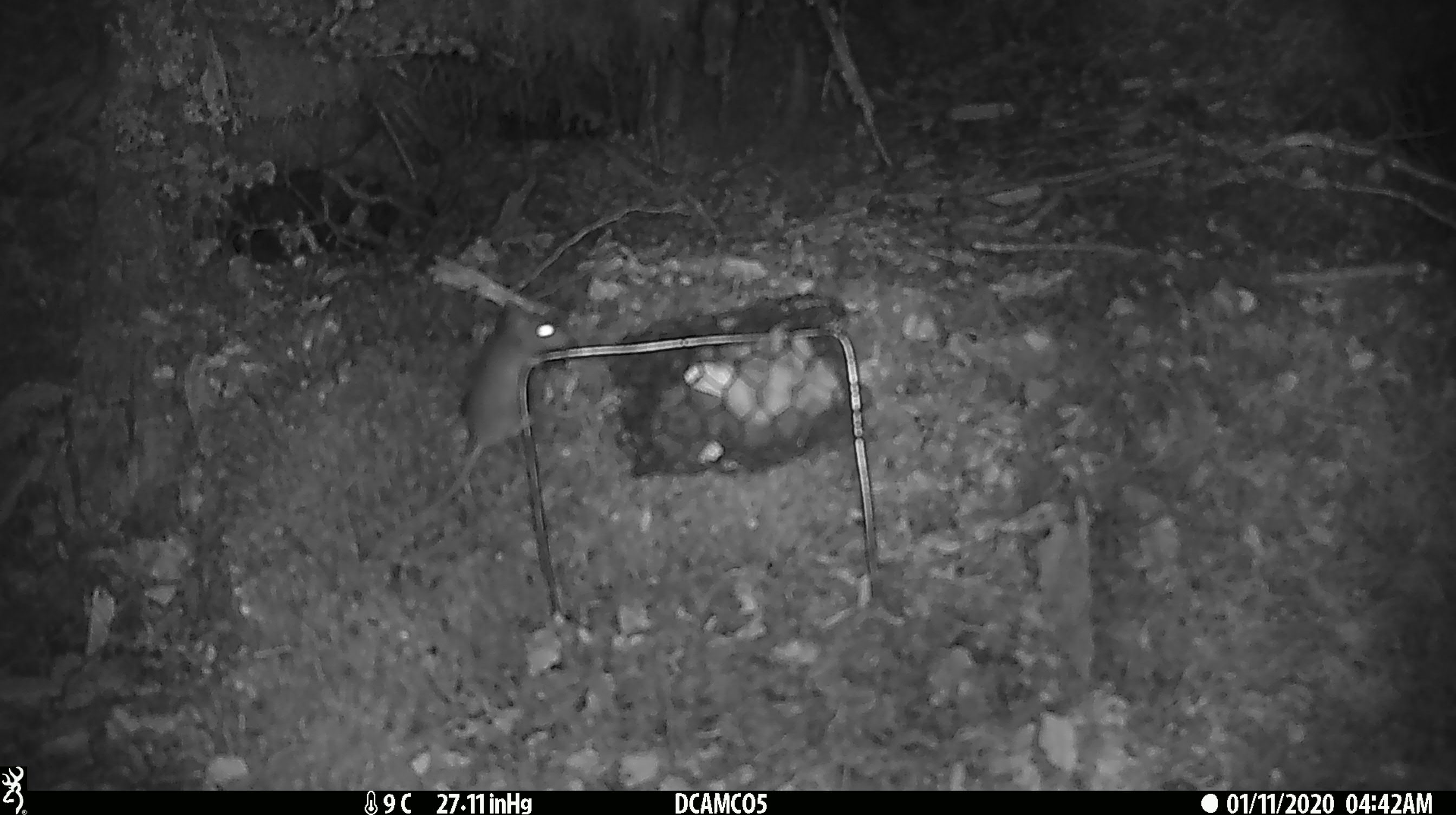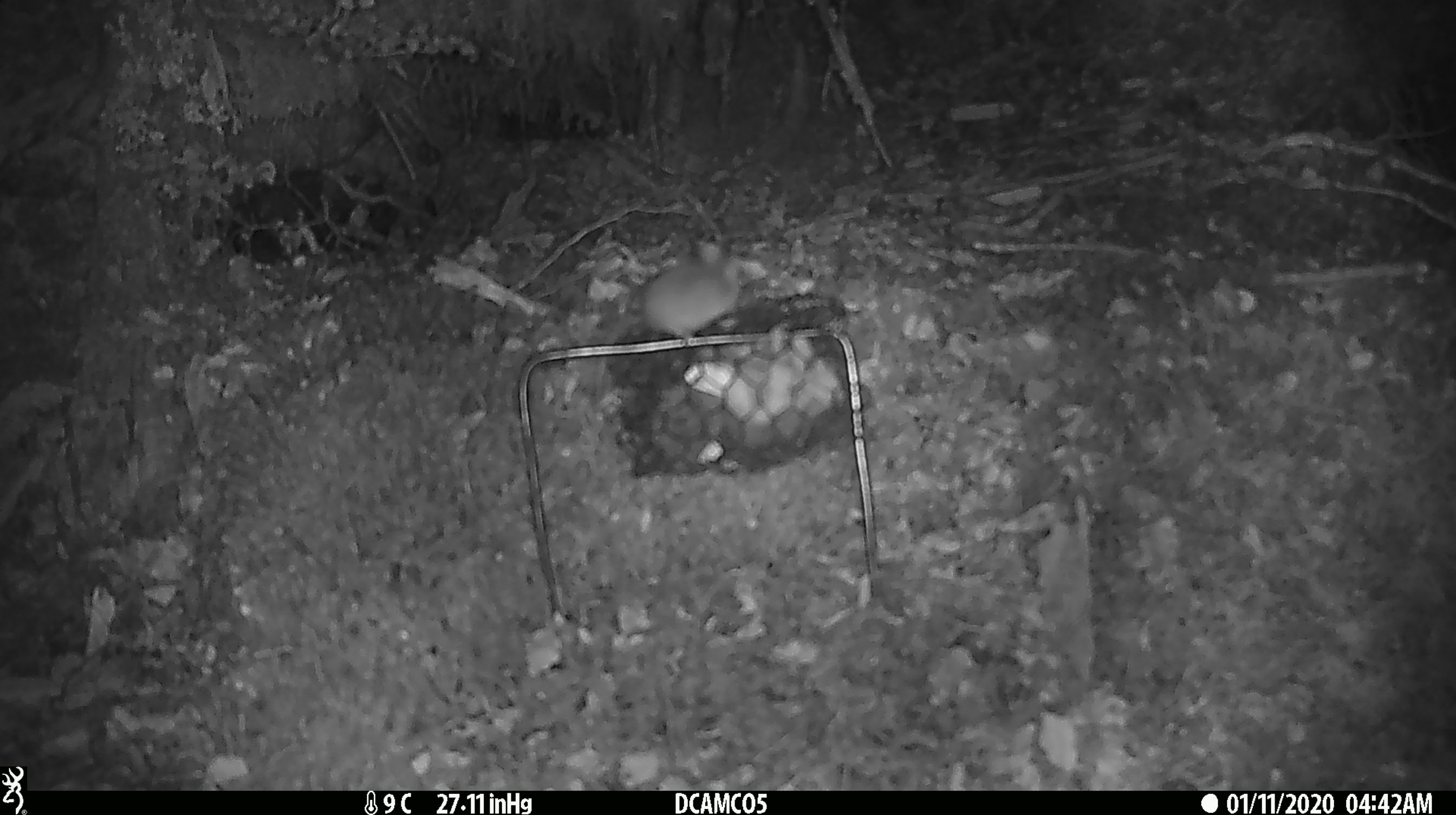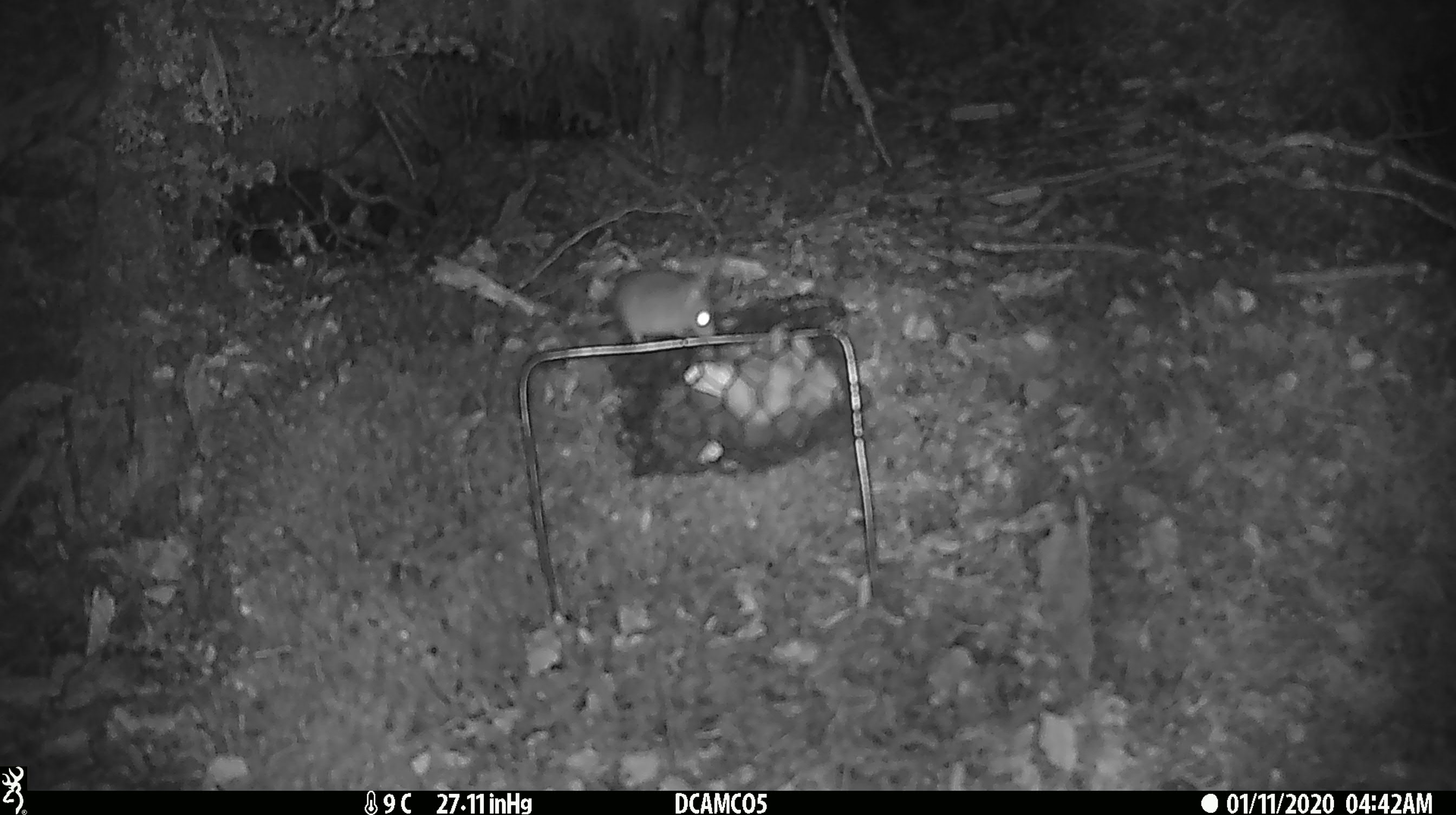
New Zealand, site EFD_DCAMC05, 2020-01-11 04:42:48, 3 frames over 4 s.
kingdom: Animalia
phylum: Chordata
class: Mammalia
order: Rodentia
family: Muridae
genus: Mus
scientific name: Mus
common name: mouse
Mouse (Mus).